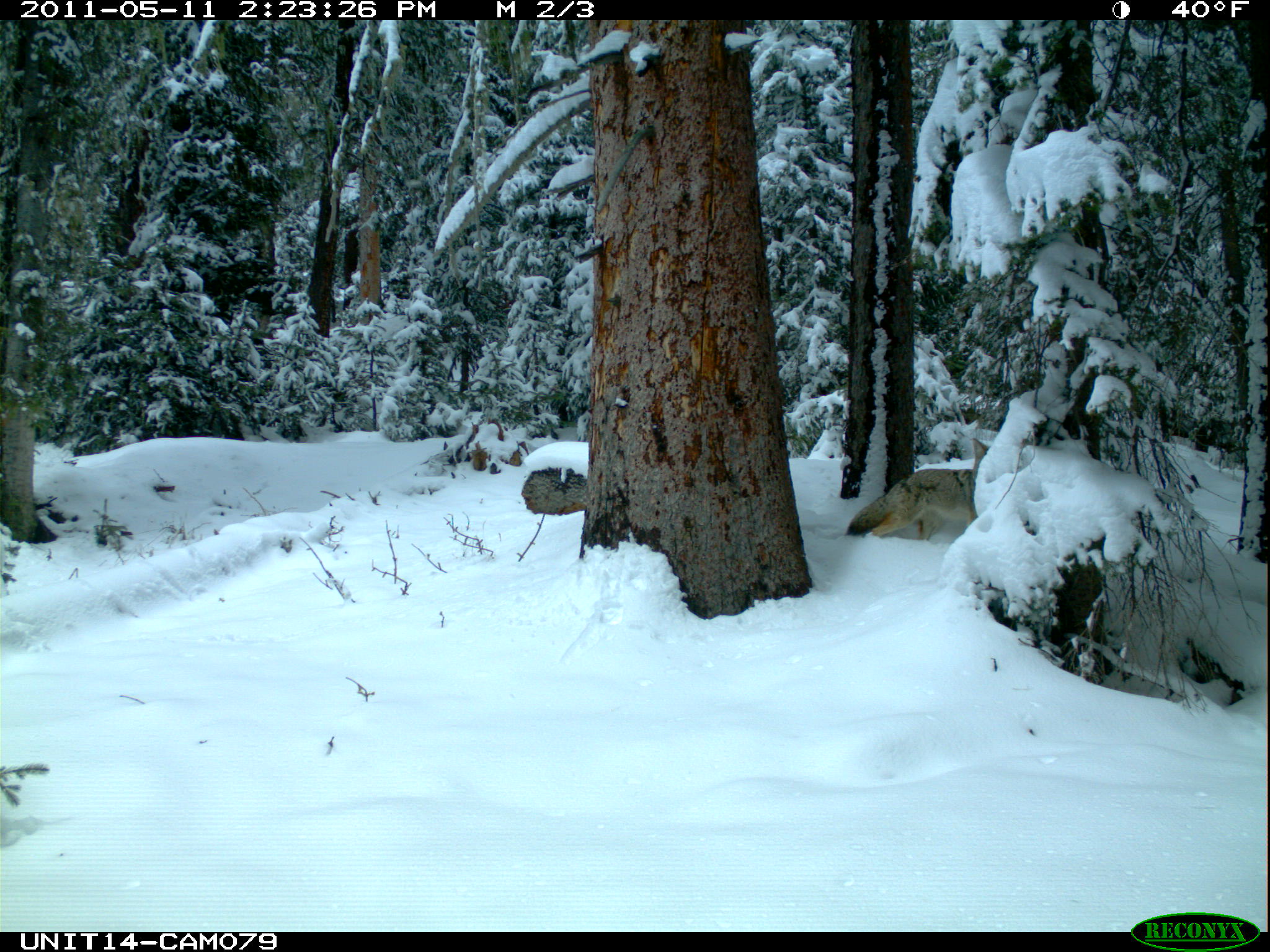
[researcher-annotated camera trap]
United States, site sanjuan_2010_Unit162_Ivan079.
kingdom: Animalia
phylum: Chordata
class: Mammalia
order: Carnivora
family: Canidae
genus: Canis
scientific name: Canis latrans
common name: coyote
Canis latrans (coyote).